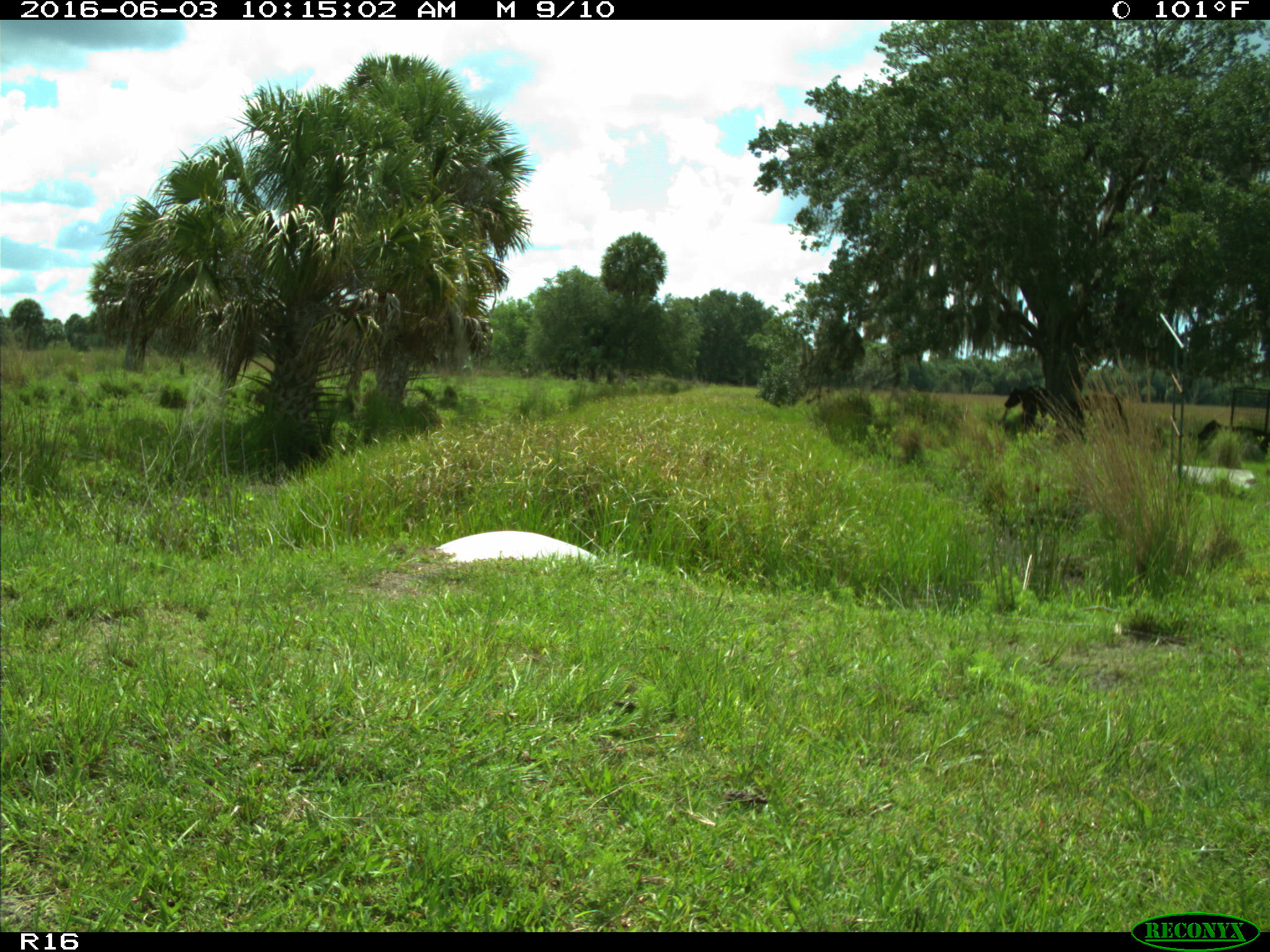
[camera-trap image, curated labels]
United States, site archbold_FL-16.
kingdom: Animalia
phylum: Chordata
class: Mammalia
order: Artiodactyla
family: Bovidae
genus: Bos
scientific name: Bos taurus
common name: domestic cow